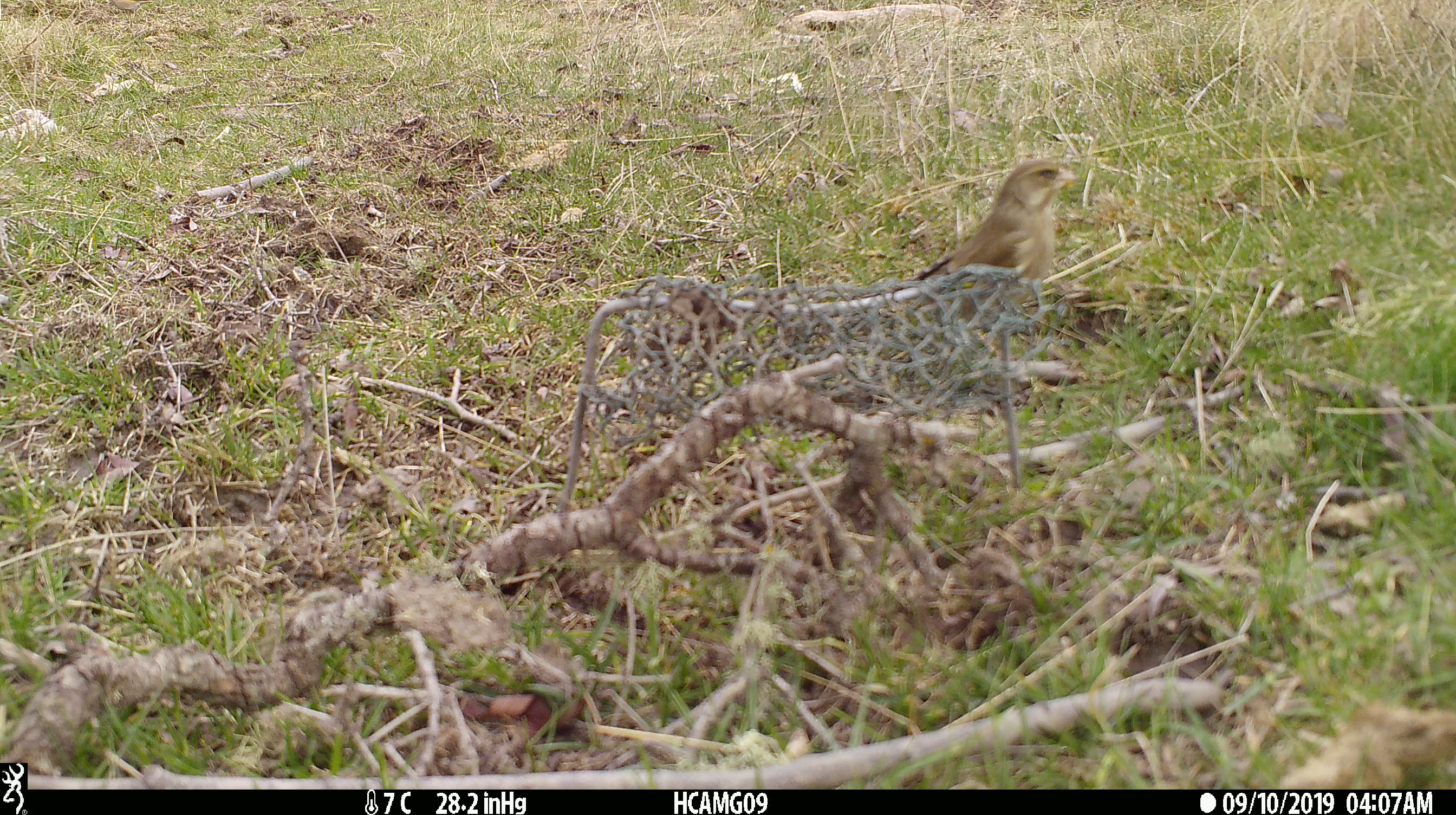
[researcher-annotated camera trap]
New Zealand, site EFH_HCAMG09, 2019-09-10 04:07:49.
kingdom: Animalia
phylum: Chordata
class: Aves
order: Passeriformes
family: Fringillidae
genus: Chloris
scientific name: Chloris chloris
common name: greenfinch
Greenfinch (Chloris chloris).